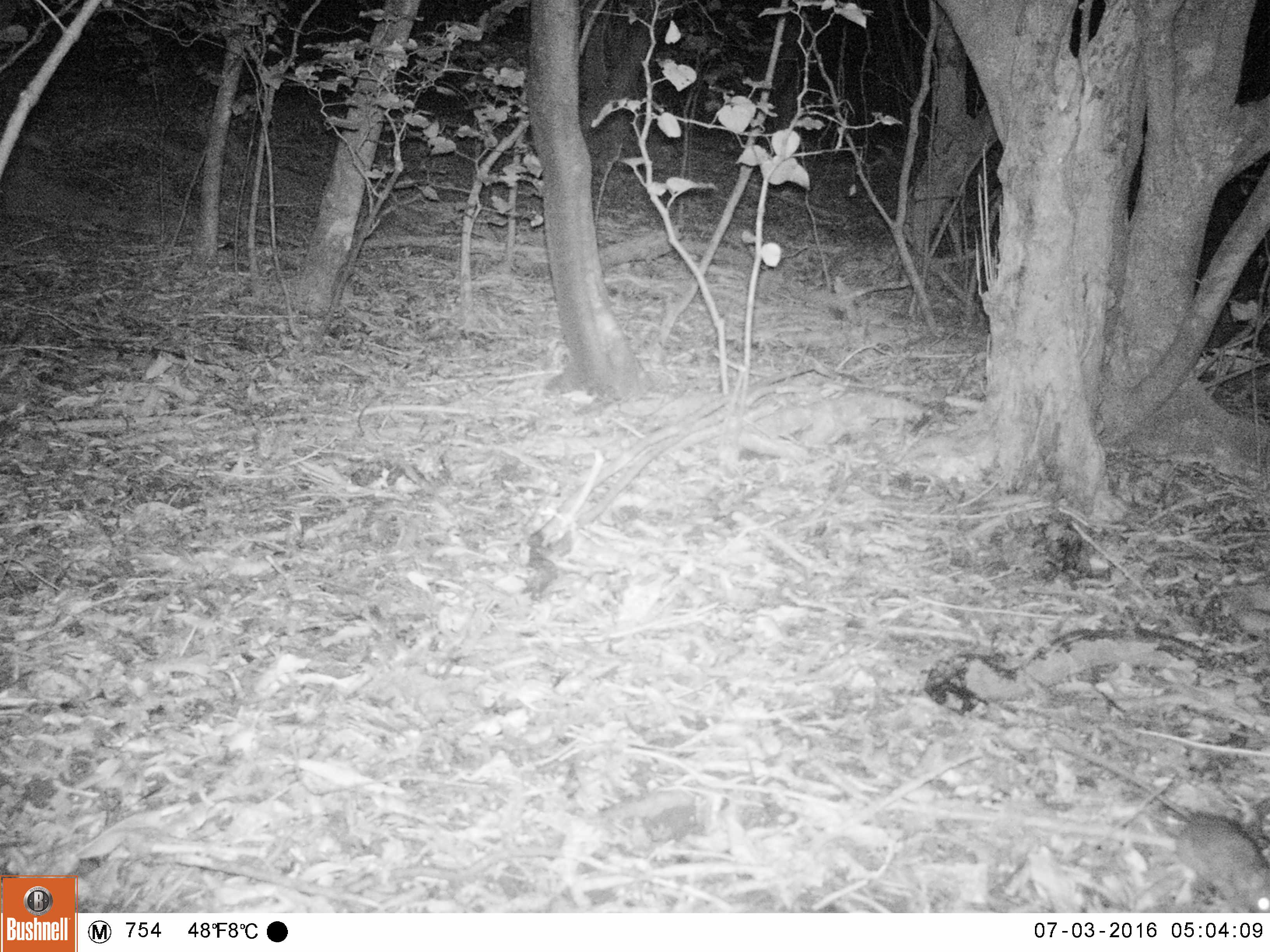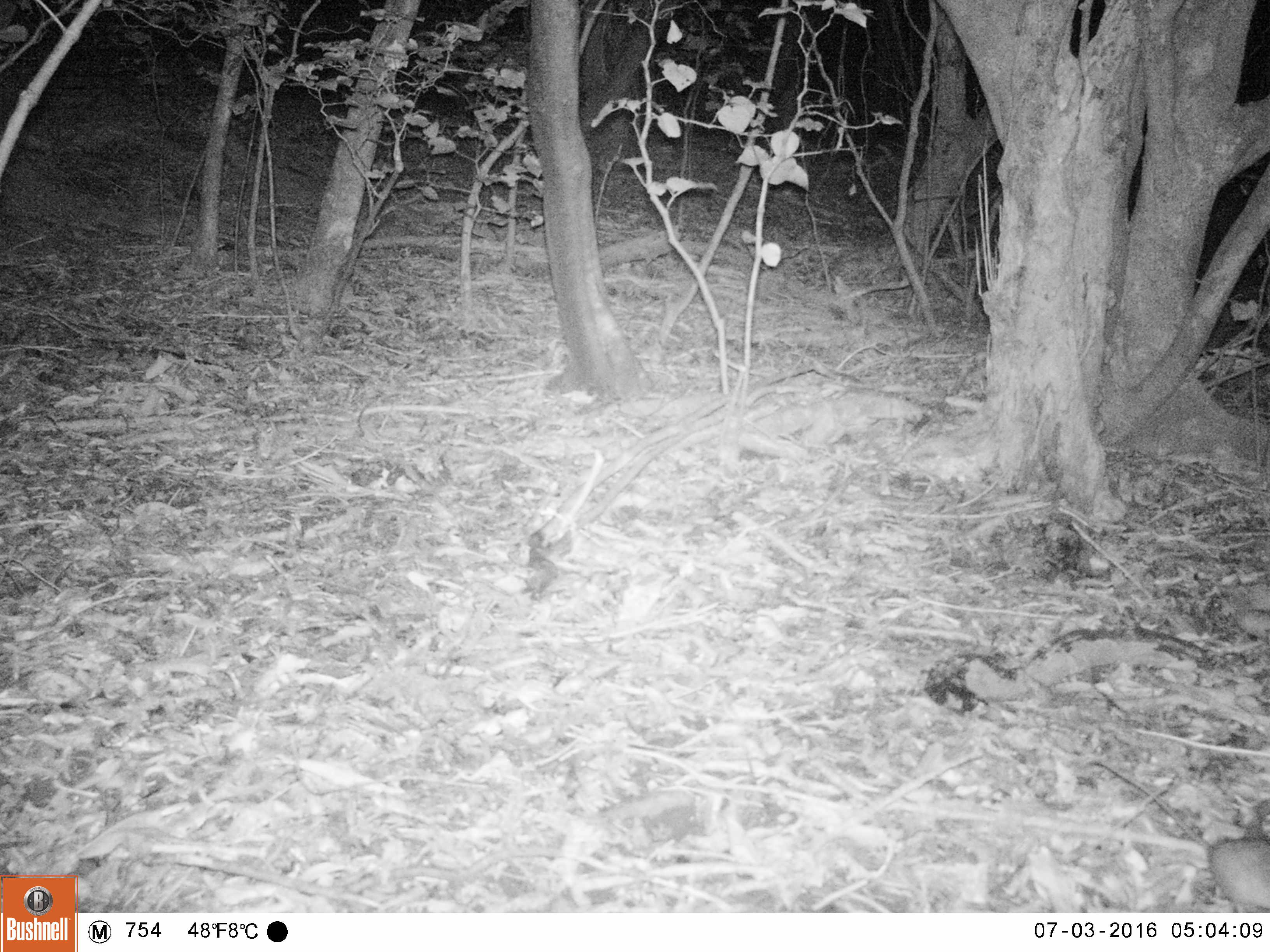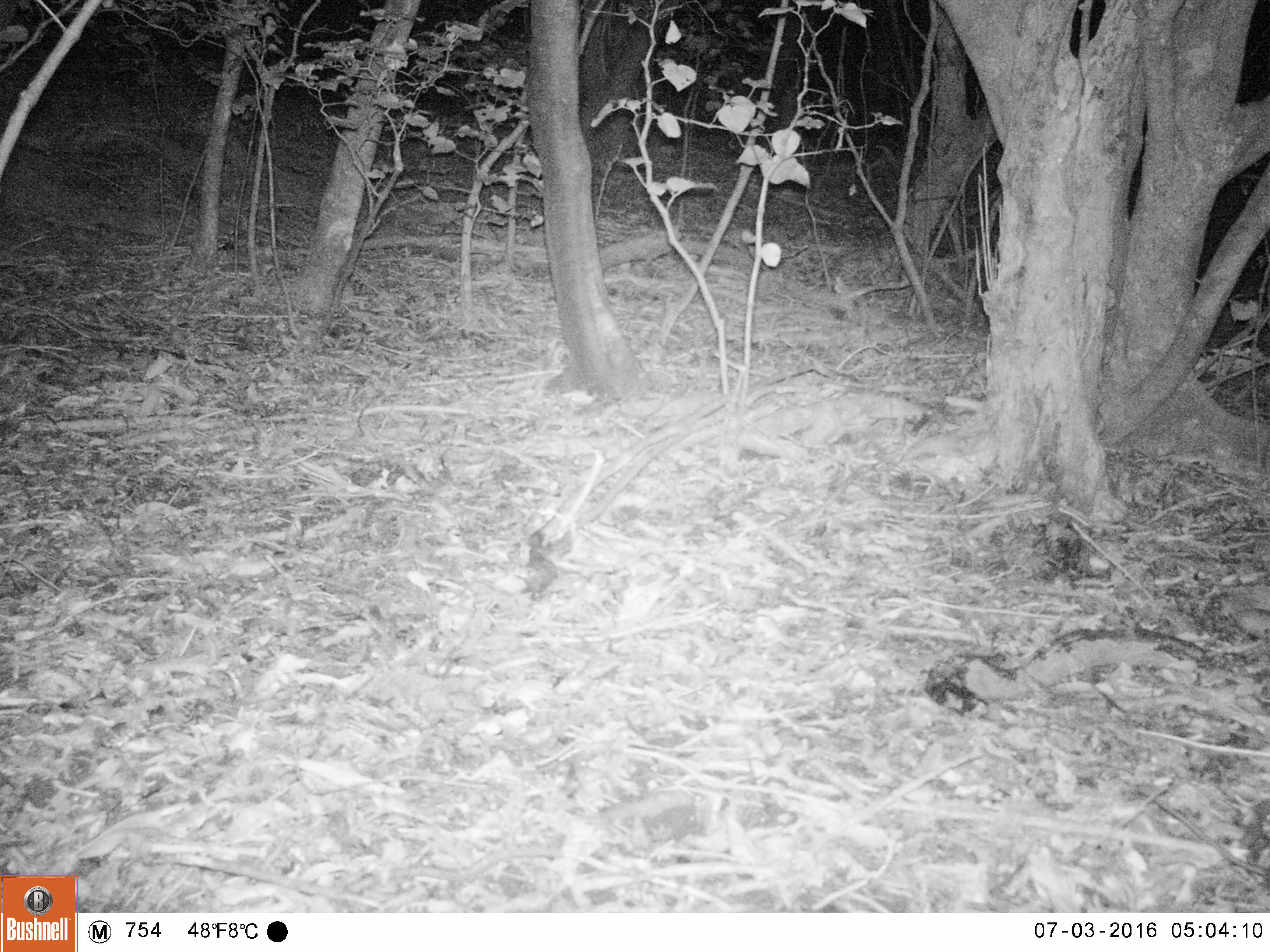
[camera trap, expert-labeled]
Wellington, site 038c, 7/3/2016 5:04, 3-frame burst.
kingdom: Animalia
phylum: Chordata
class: Mammalia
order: Rodentia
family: Muridae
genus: Rattus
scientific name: Rattus rattus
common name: ship rat